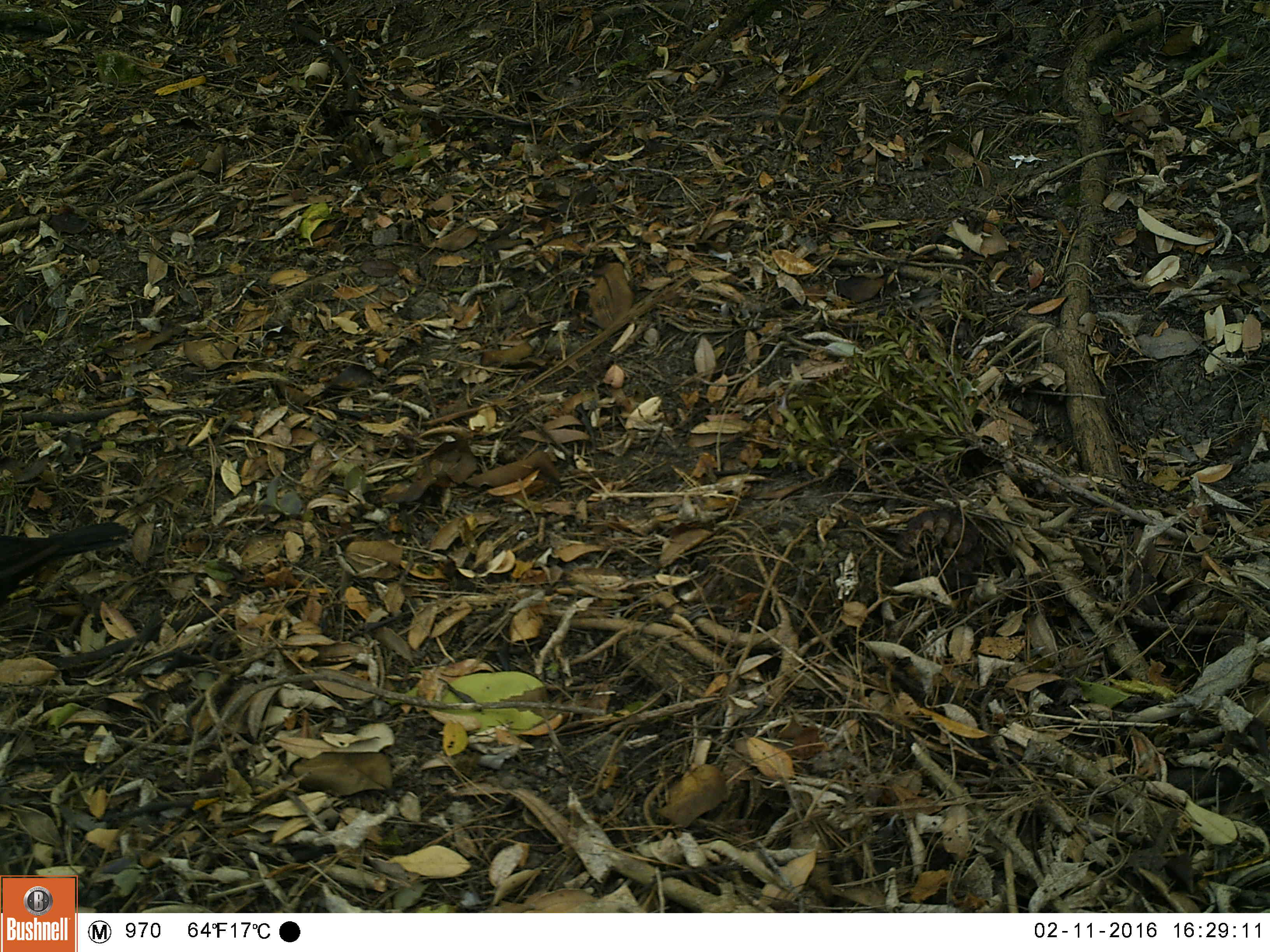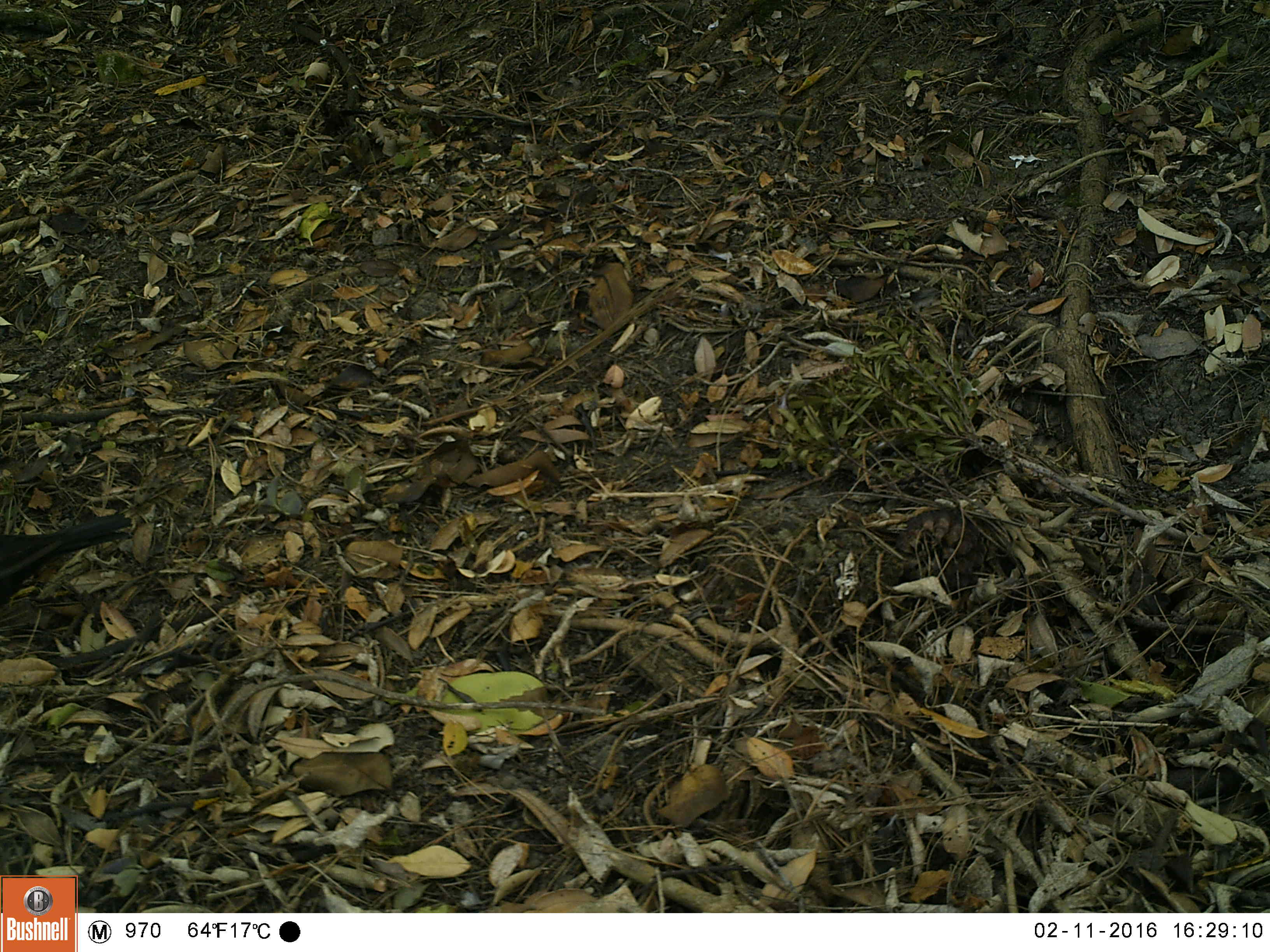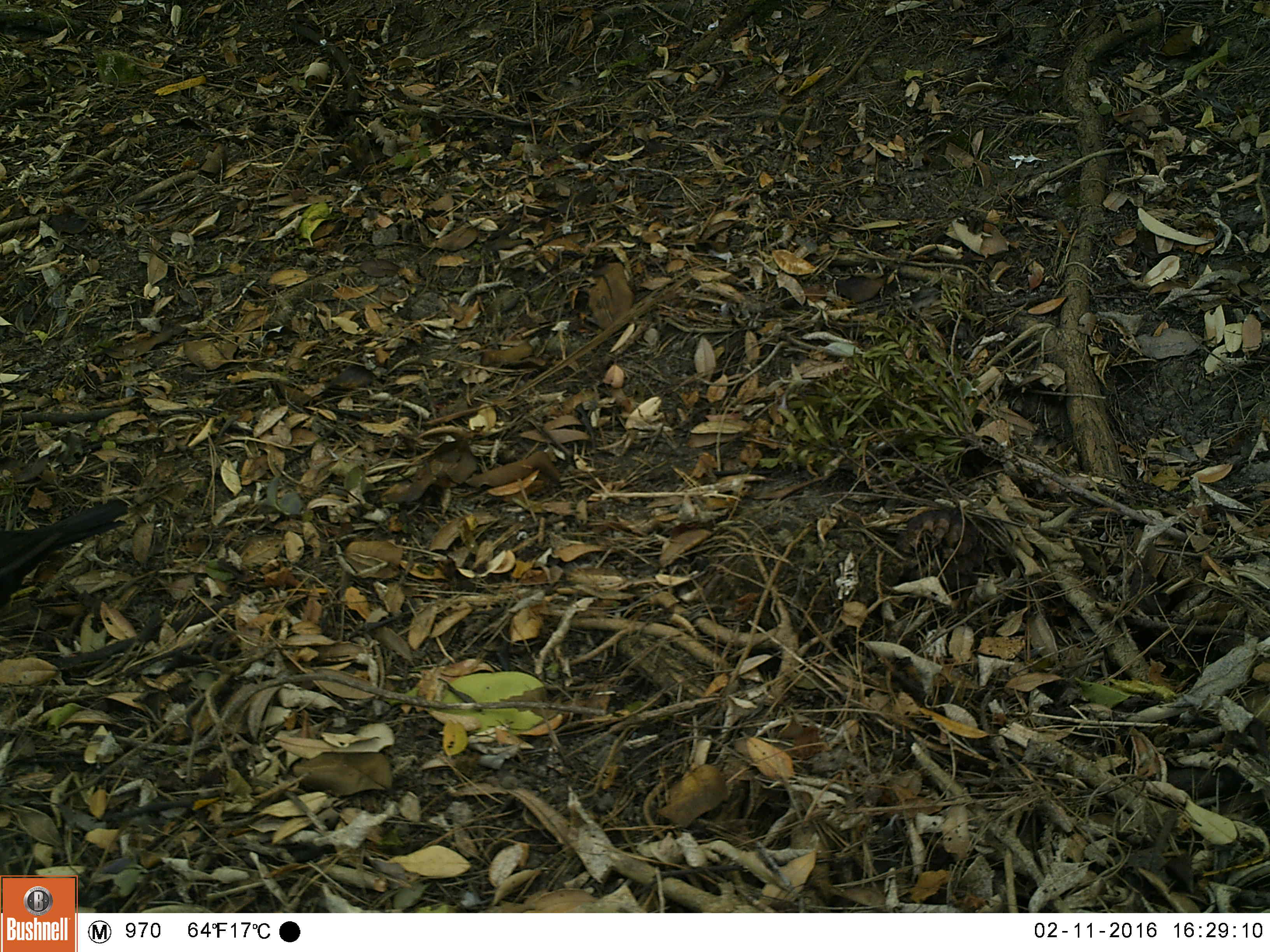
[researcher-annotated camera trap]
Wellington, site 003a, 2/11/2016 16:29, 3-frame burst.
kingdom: Animalia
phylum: Chordata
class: Aves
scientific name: Aves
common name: bird